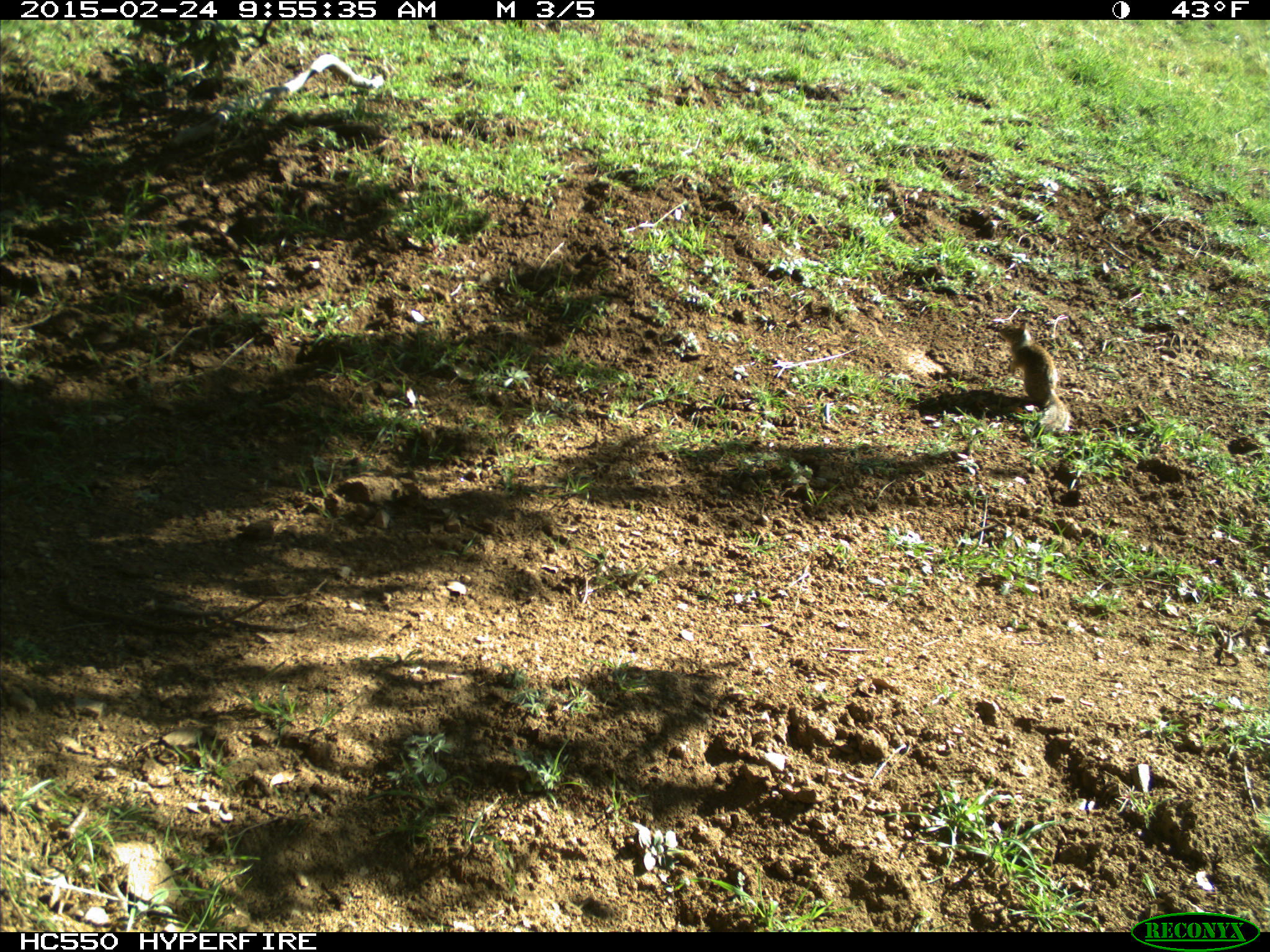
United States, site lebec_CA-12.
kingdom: Animalia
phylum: Chordata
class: Mammalia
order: Rodentia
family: Sciuridae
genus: Otospermophilus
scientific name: Otospermophilus beecheyi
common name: california ground squirrel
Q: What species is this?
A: Otospermophilus beecheyi (california ground squirrel).